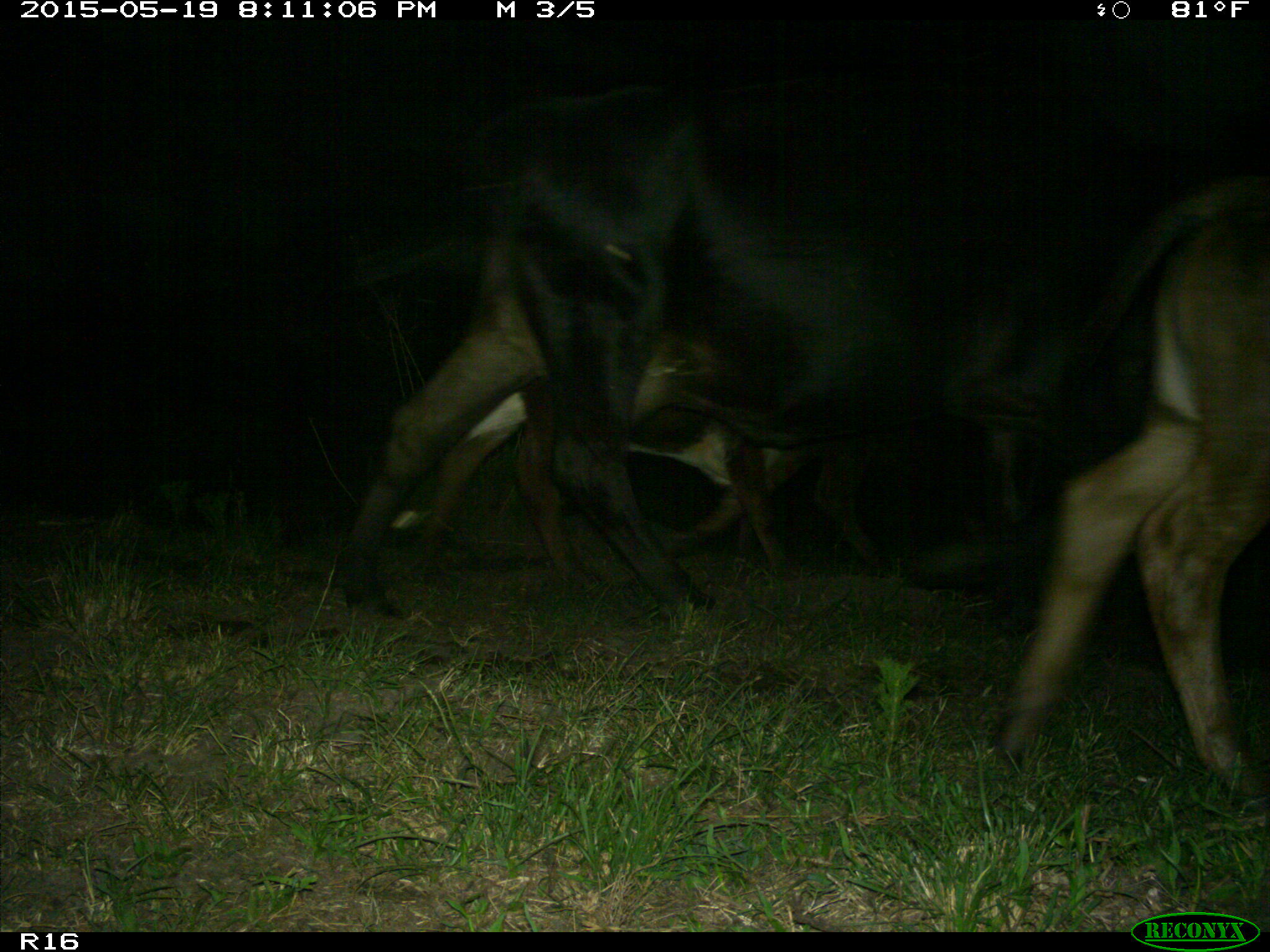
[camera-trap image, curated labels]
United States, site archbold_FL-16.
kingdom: Animalia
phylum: Chordata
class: Mammalia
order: Artiodactyla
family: Bovidae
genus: Bos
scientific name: Bos taurus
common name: domestic cow